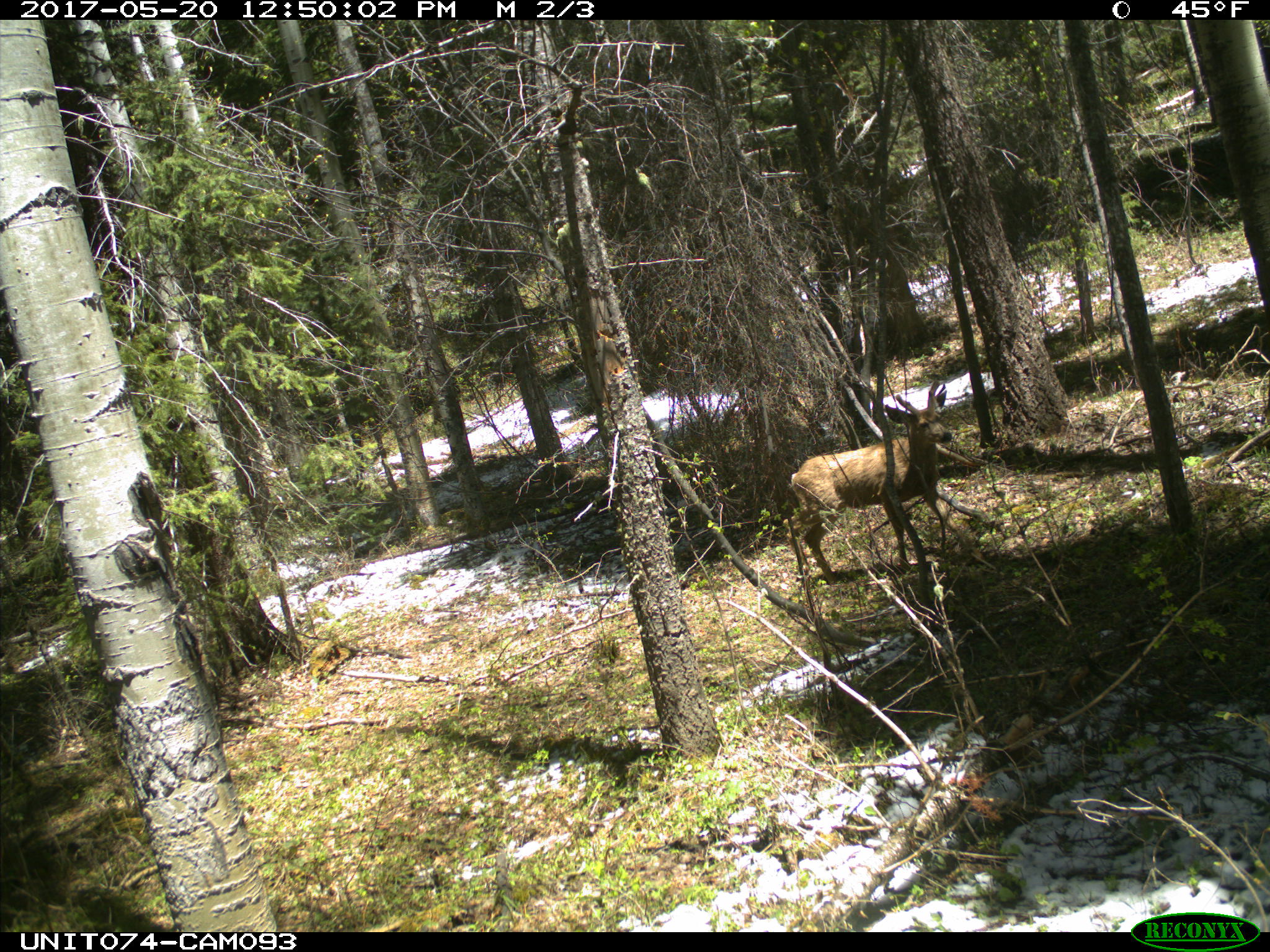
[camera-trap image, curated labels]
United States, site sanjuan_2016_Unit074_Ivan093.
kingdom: Animalia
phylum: Chordata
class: Mammalia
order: Artiodactyla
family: Cervidae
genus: Odocoileus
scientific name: Odocoileus hemionus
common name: mule deer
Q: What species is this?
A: Odocoileus hemionus (mule deer).